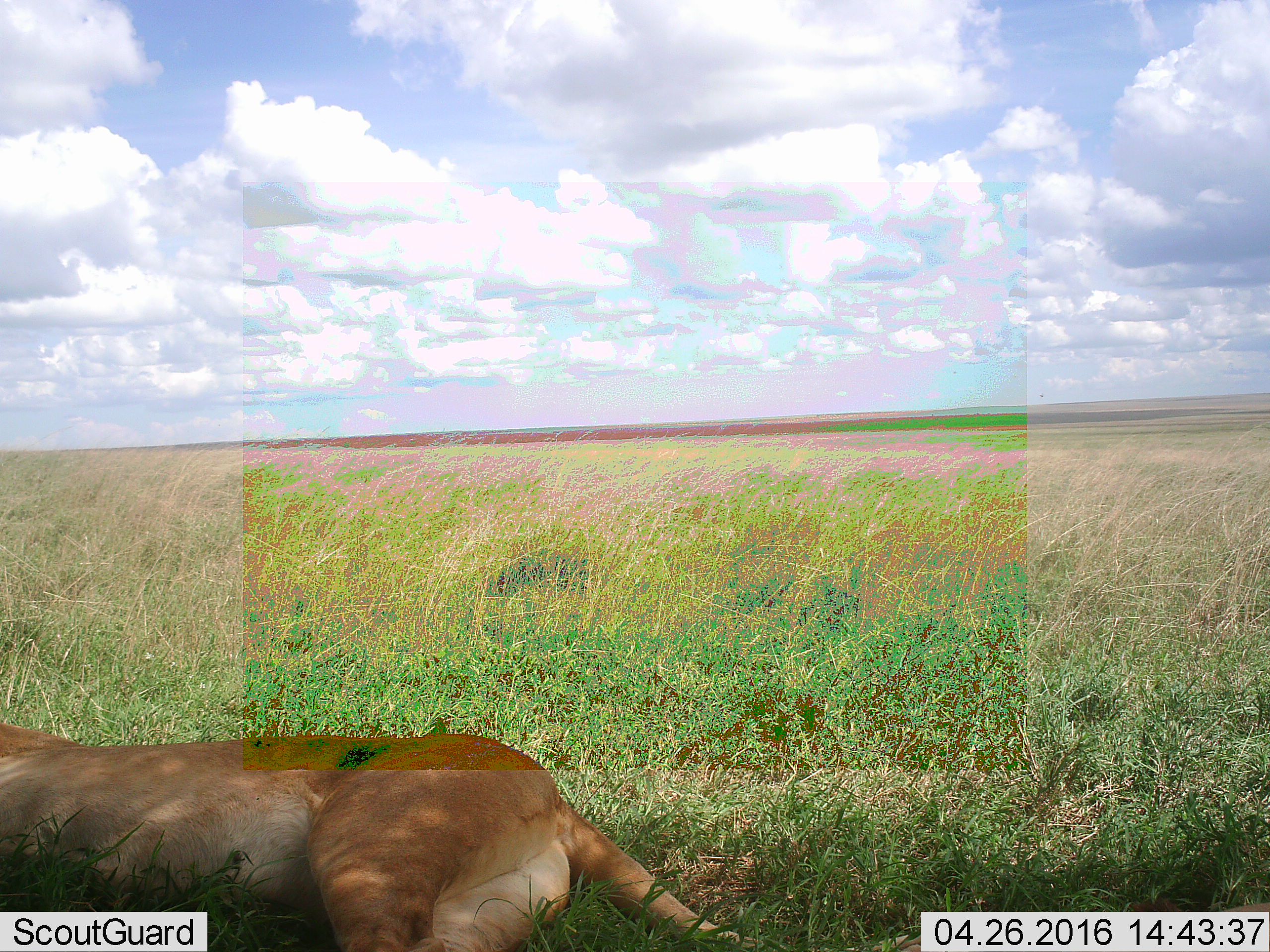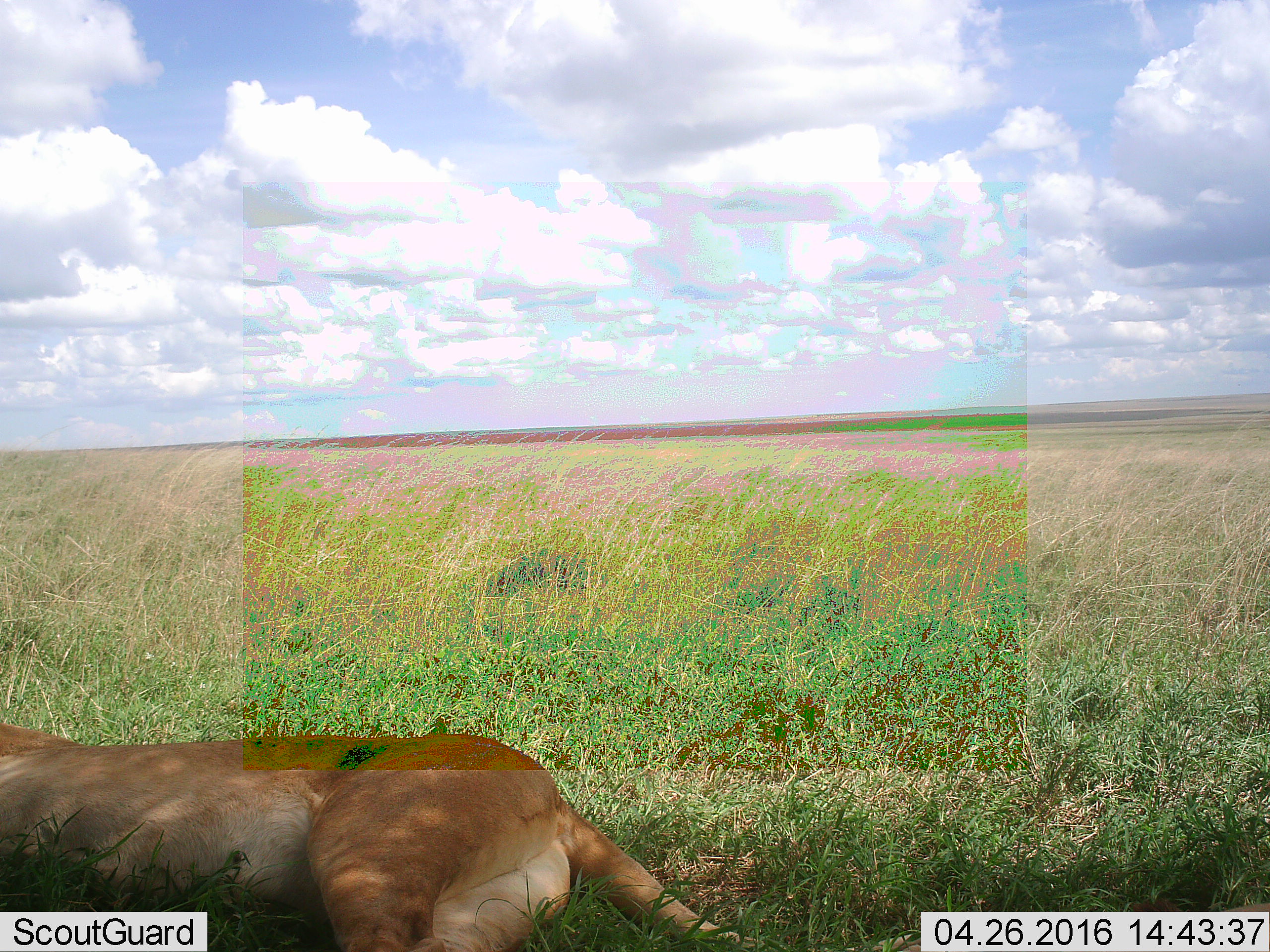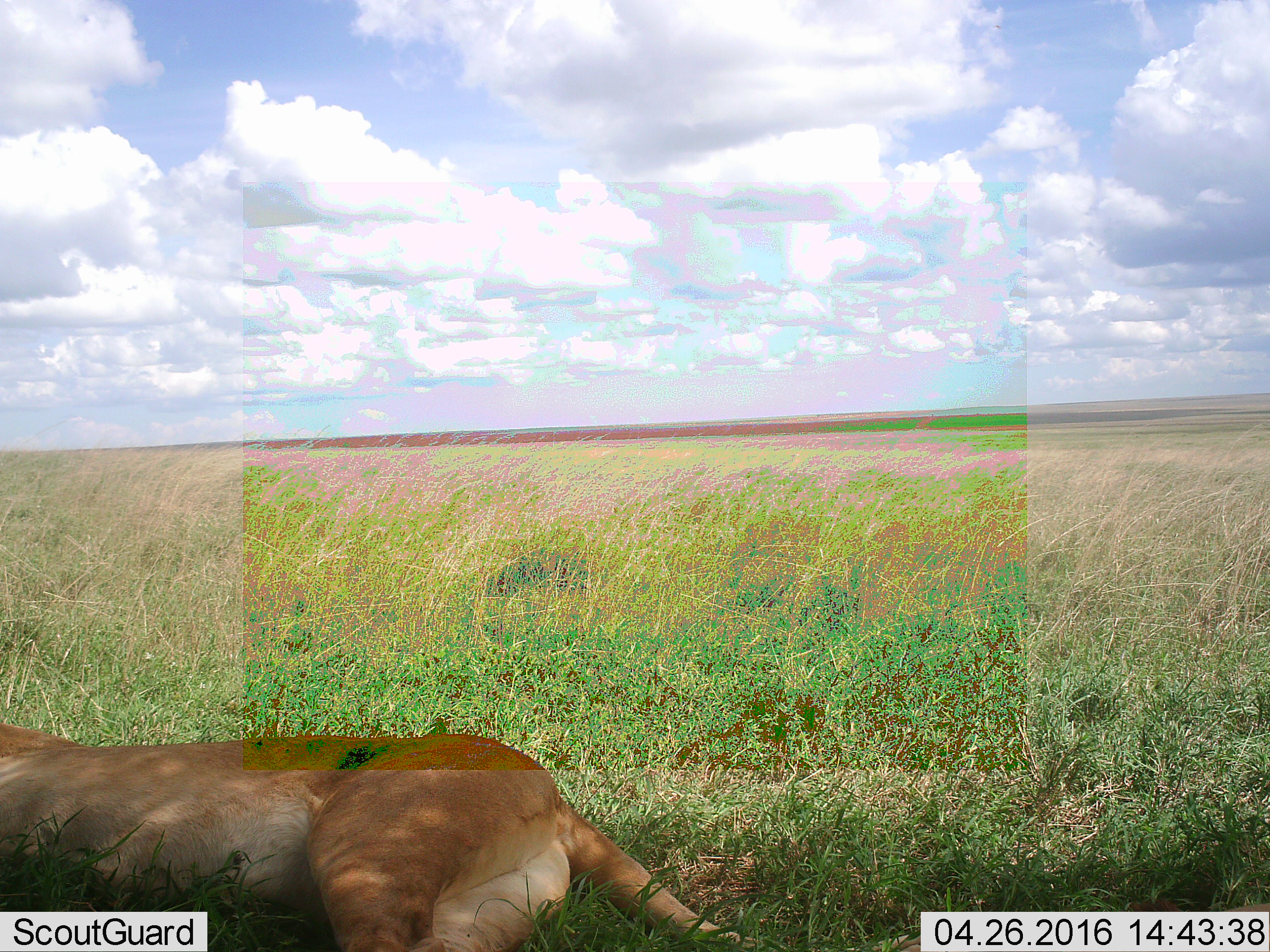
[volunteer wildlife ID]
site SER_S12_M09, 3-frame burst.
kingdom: Animalia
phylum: Chordata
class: Mammalia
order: Carnivora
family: Felidae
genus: Panthera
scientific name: Panthera leo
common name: lion female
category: lionfemale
Lionfemale (lion female) (Panthera leo), count 1. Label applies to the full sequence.